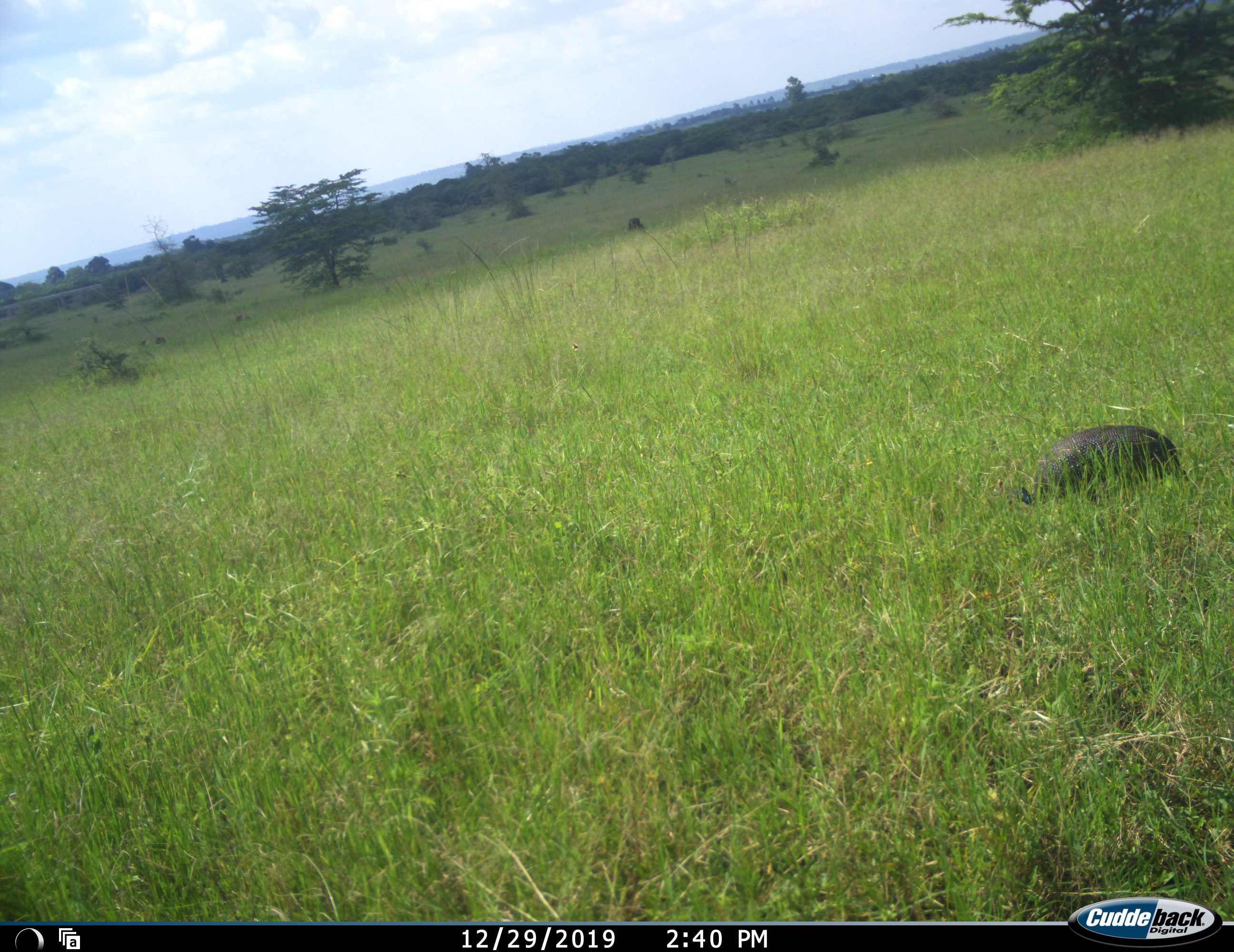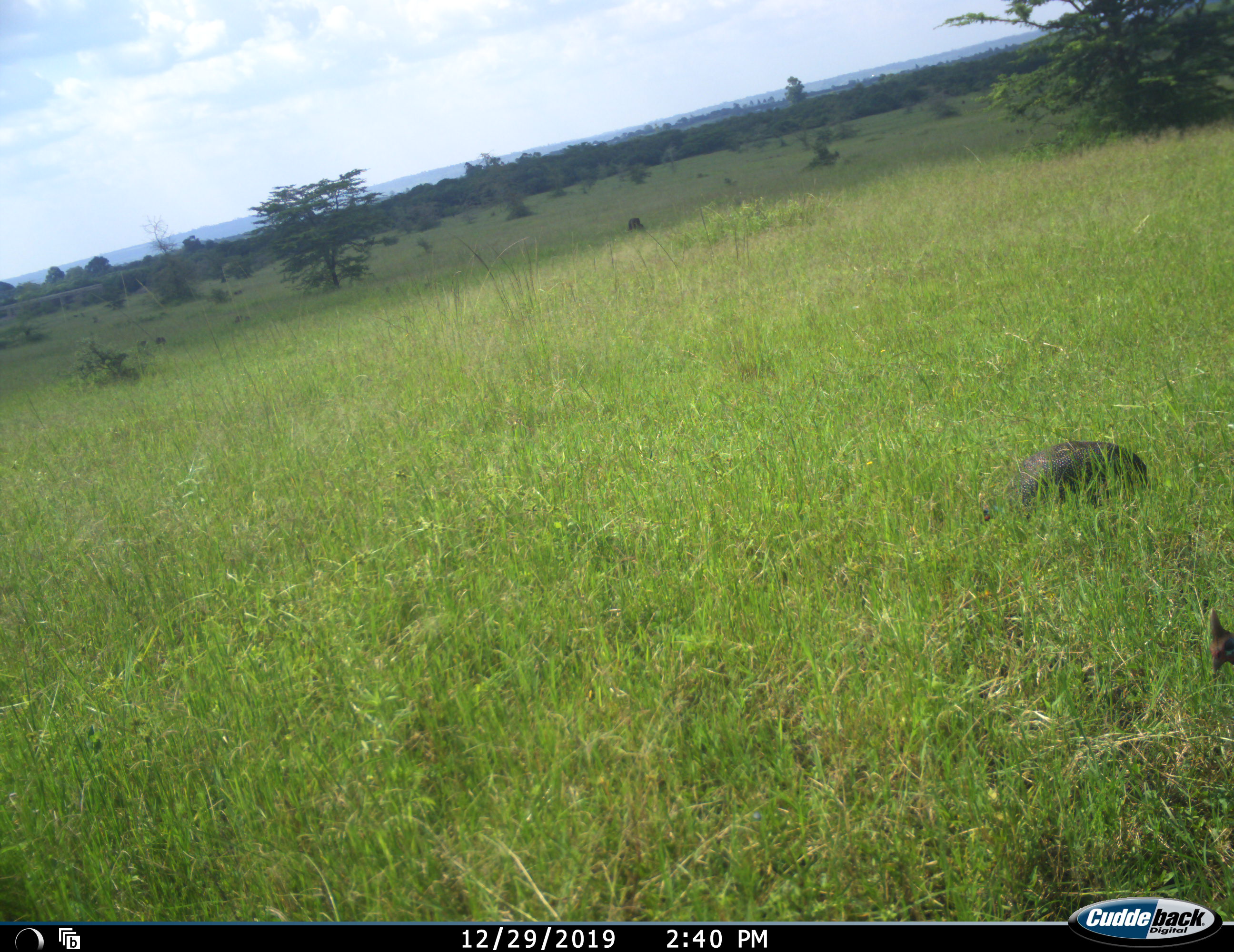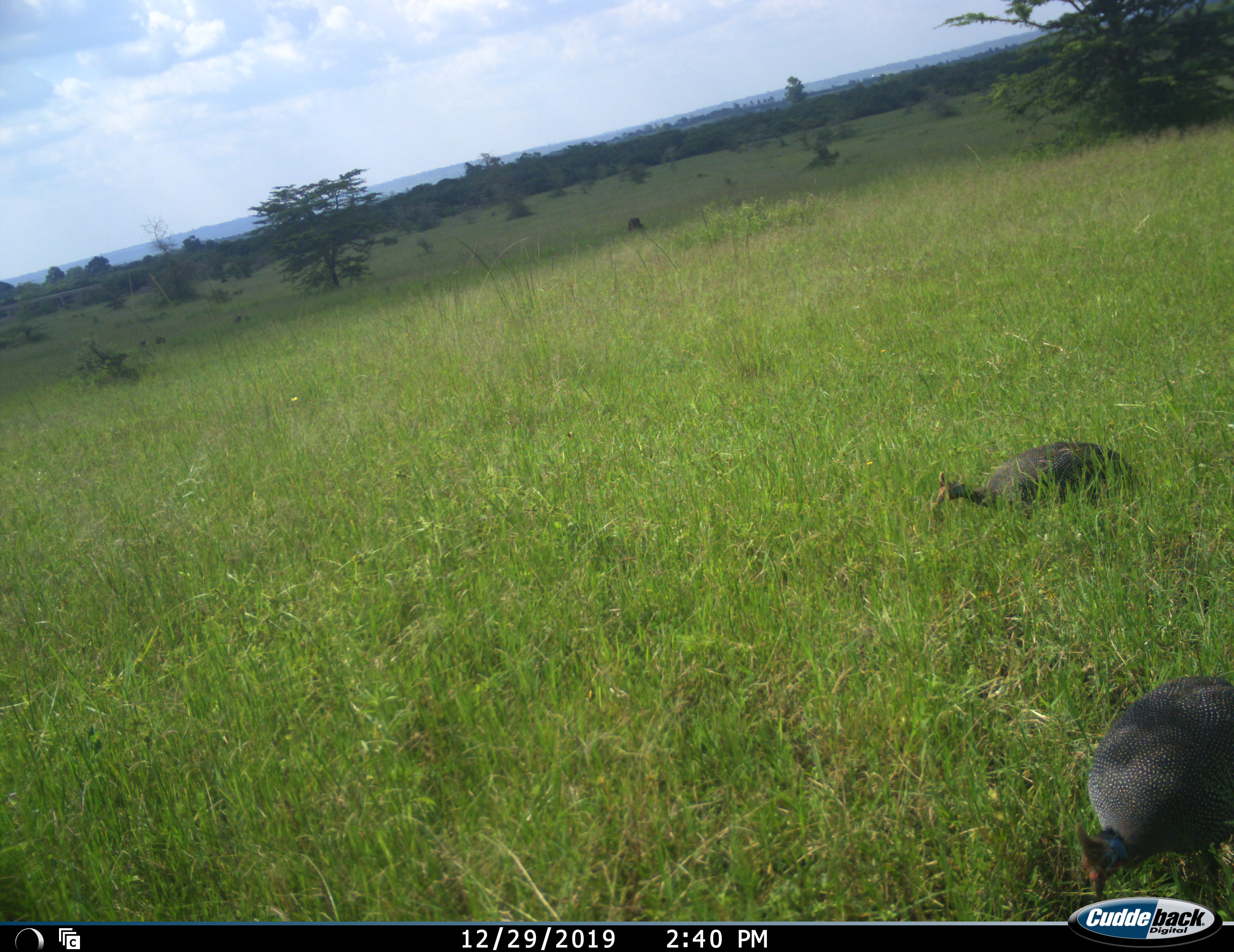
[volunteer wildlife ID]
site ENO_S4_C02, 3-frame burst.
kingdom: Animalia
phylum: Chordata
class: Aves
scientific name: Aves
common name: bird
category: birdother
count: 2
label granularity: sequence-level